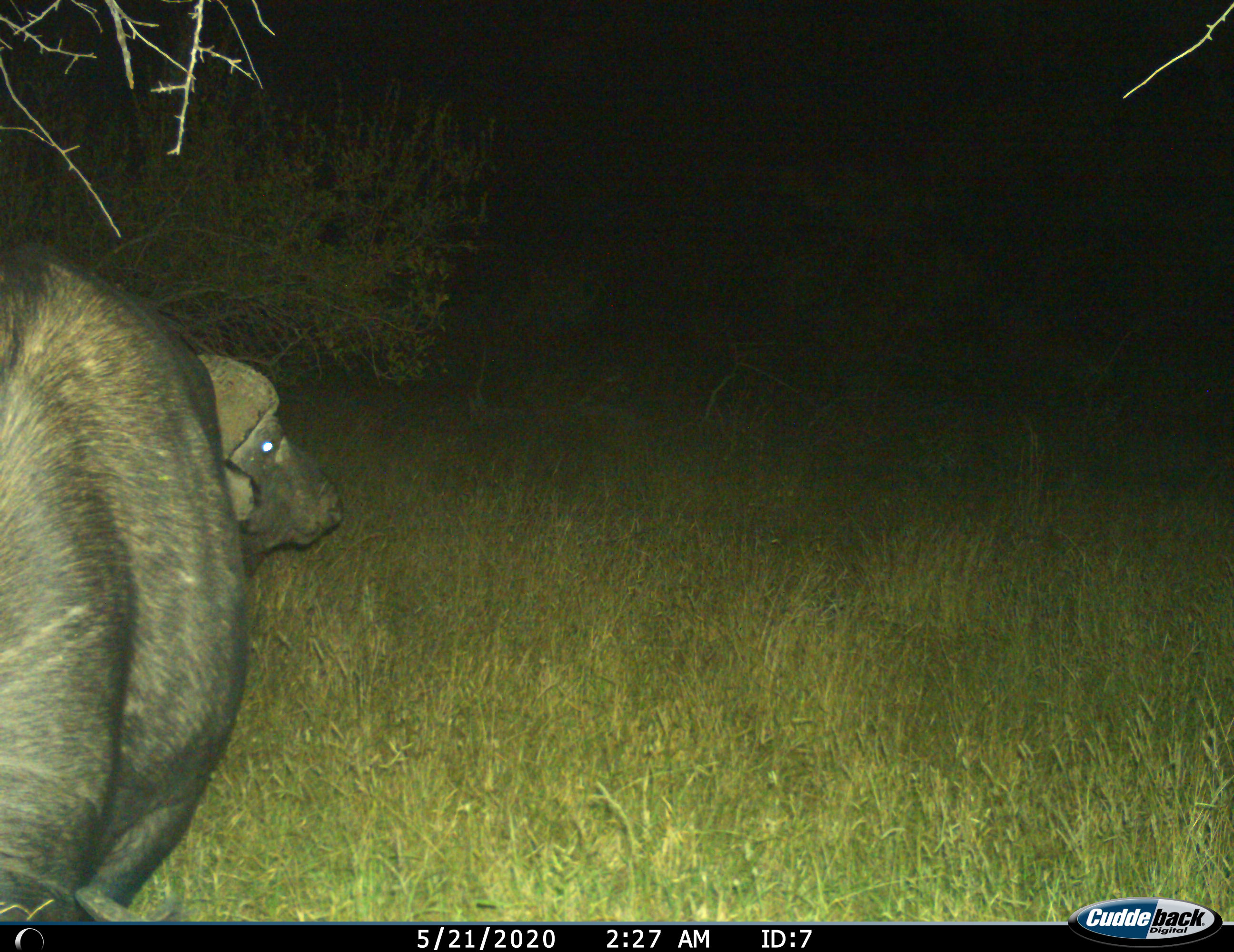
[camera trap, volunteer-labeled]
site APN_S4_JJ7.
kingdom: Animalia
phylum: Chordata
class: Mammalia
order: Artiodactyla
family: Bovidae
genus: Syncerus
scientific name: Syncerus caffer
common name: african buffalo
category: buffalo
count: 1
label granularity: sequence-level